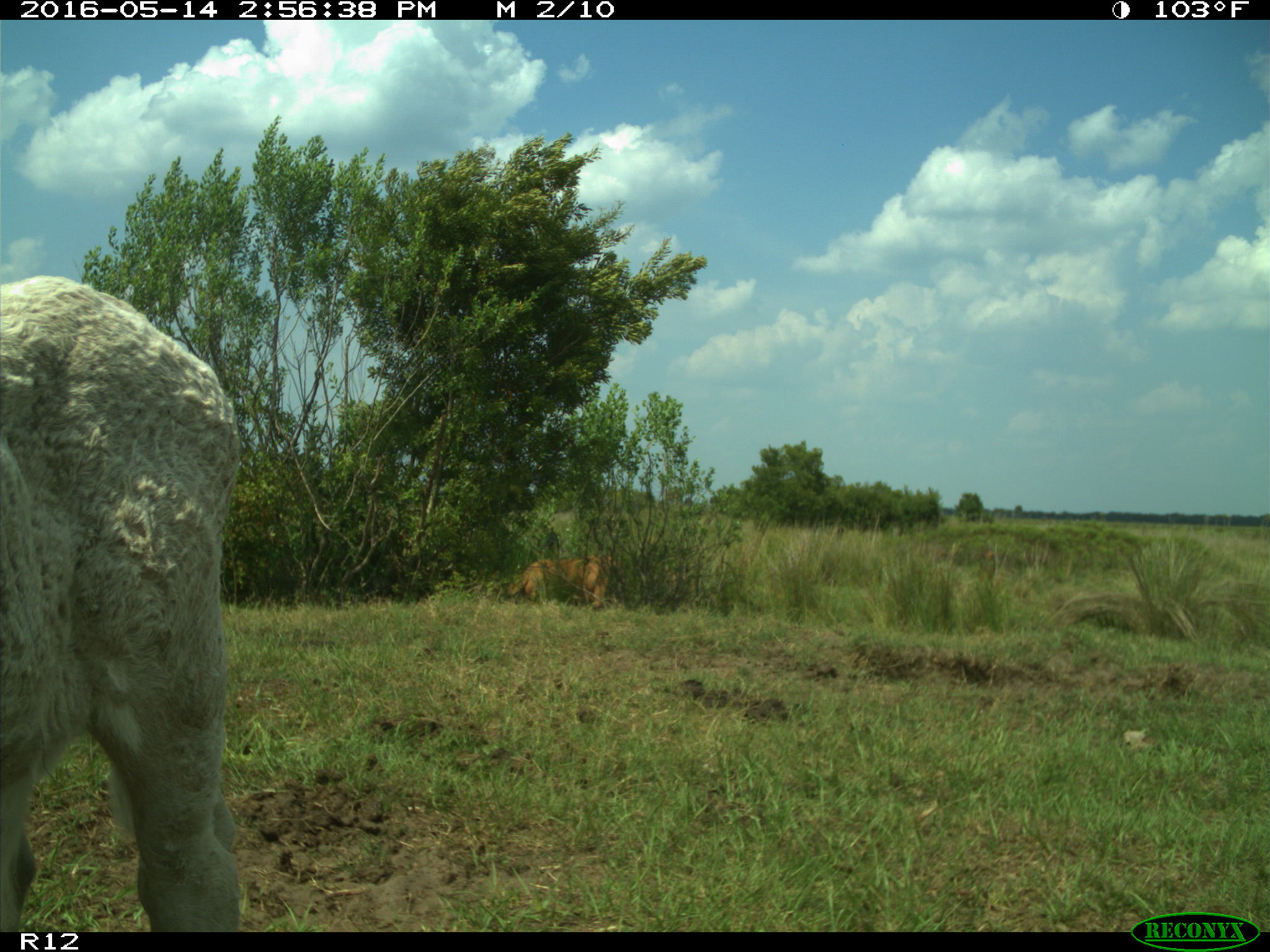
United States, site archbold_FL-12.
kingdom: Animalia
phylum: Chordata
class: Mammalia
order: Artiodactyla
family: Bovidae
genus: Bos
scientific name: Bos taurus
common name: domestic cow